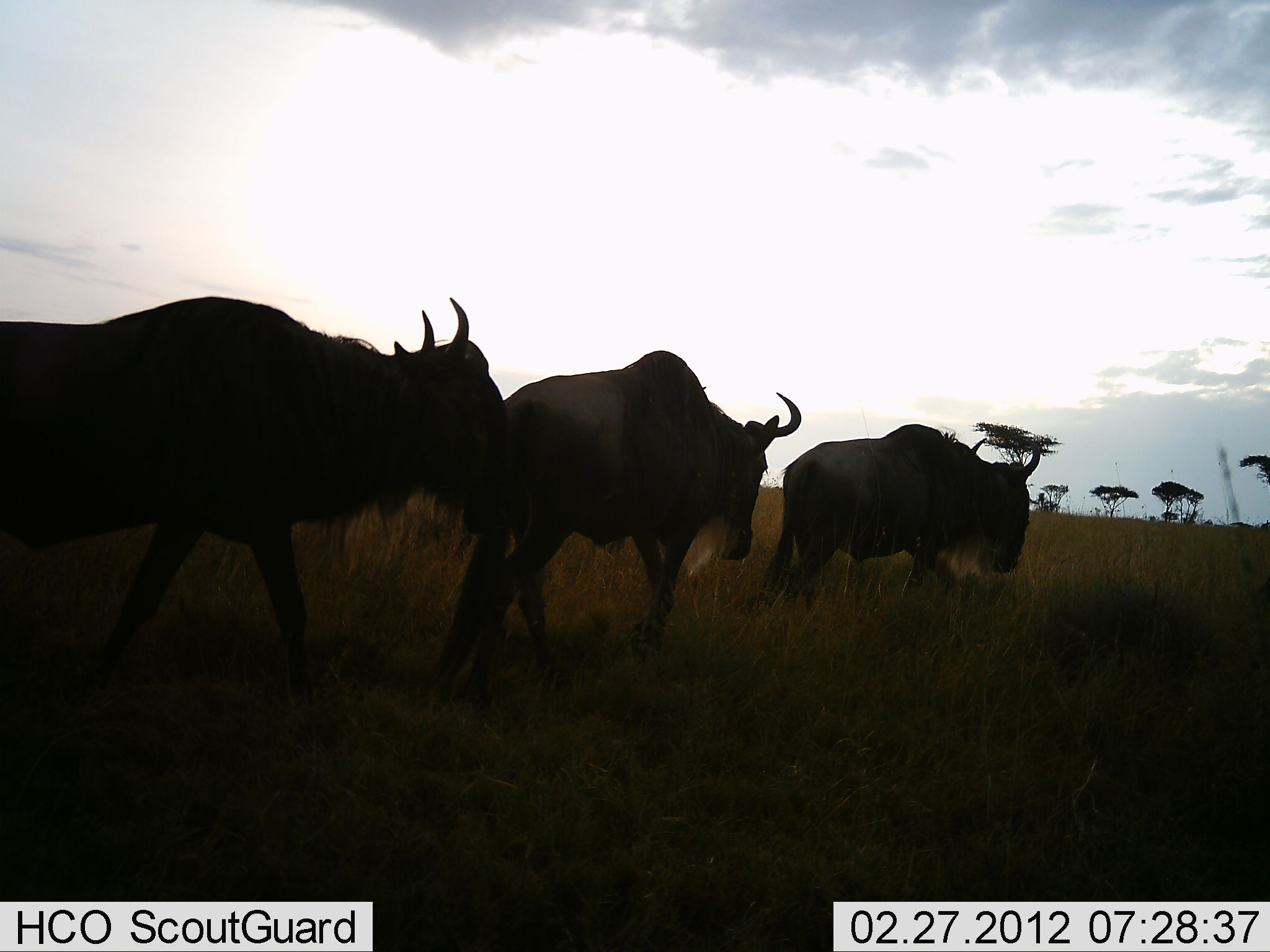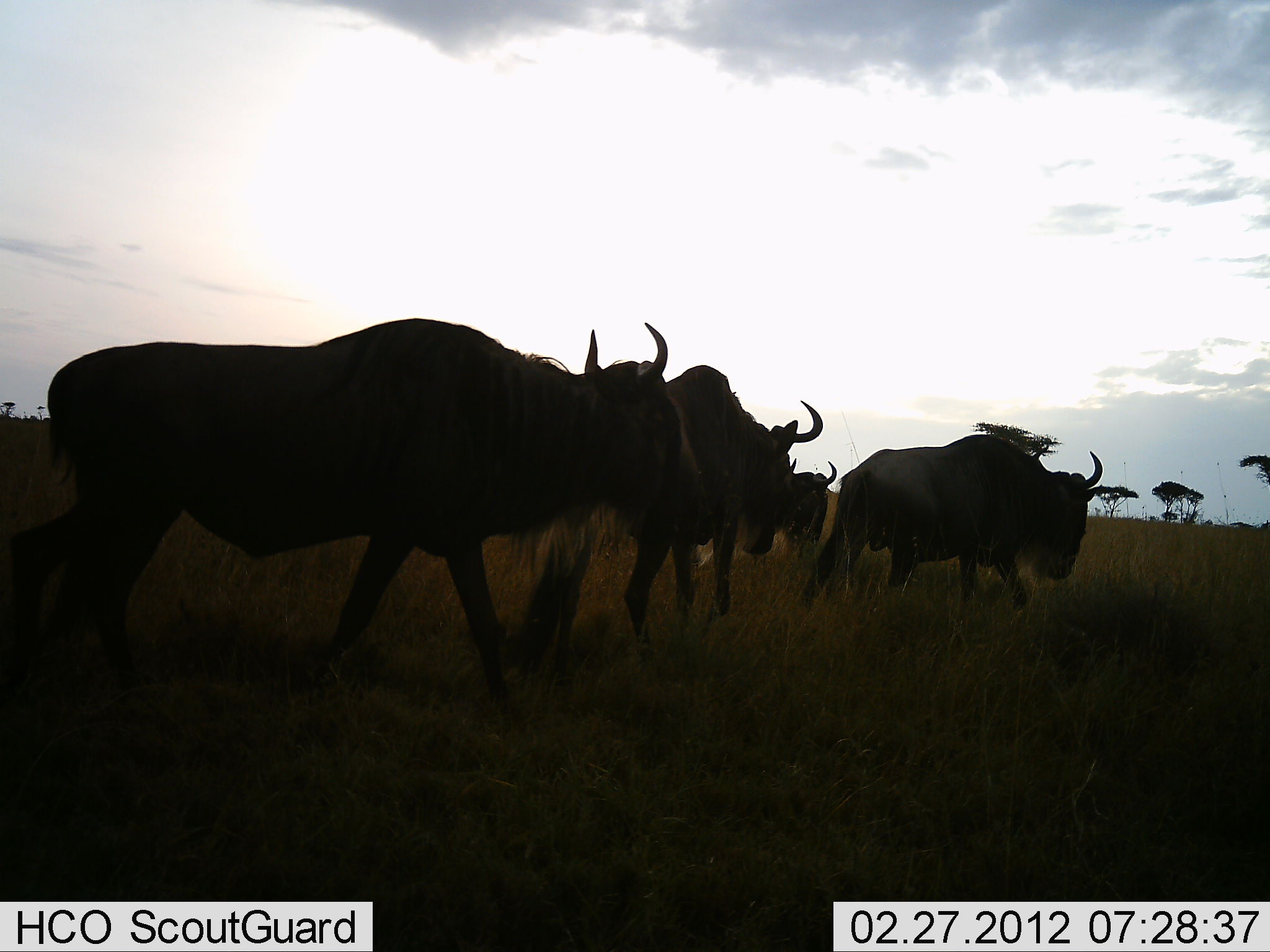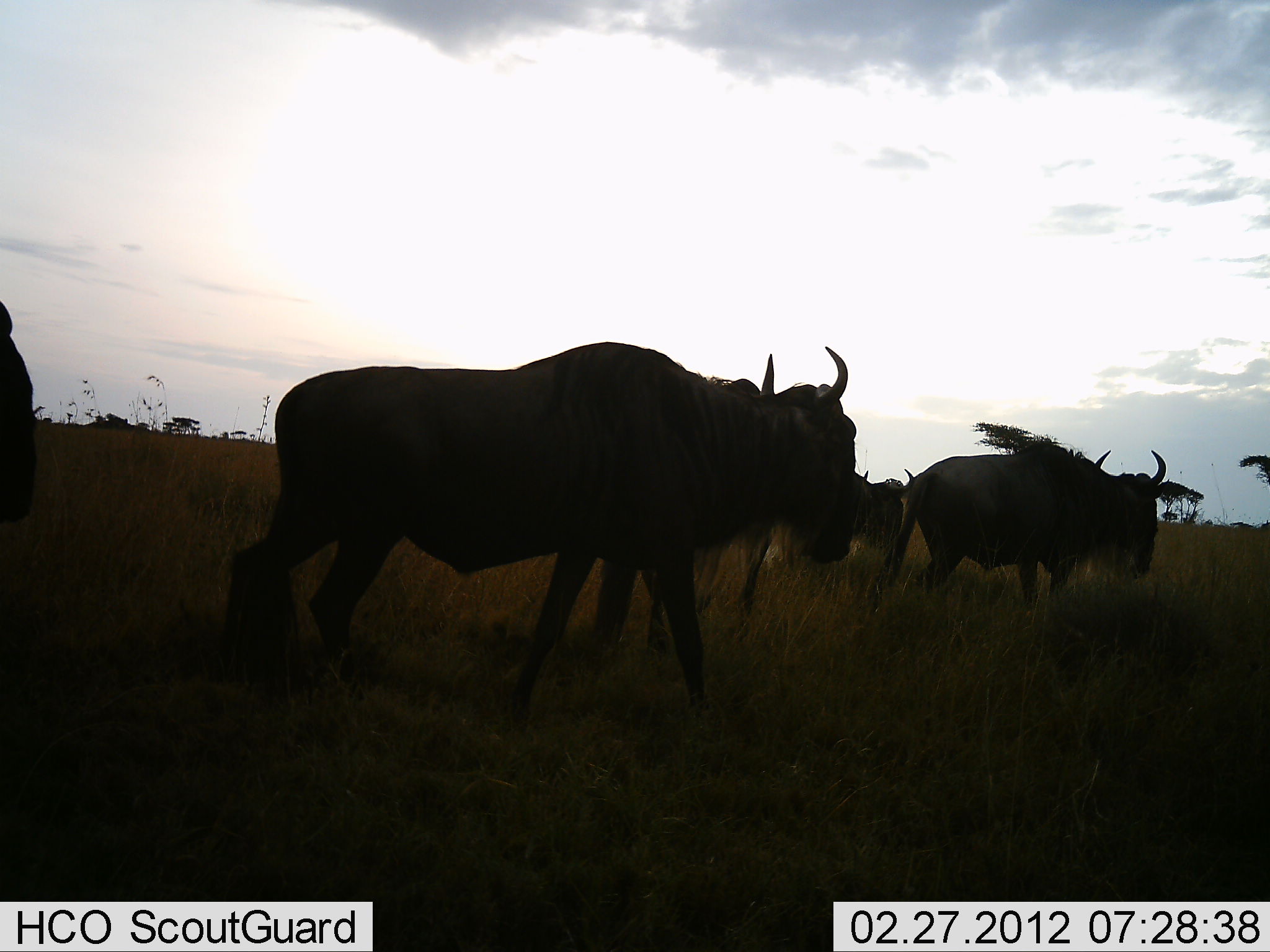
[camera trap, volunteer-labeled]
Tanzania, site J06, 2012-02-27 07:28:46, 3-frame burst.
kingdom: Animalia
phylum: Chordata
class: Mammalia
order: Artiodactyla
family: Bovidae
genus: Connochaetes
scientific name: Connochaetes taurinus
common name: blue wildebeest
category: wildebeest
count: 5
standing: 8%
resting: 0%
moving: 92%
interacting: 0%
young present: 0%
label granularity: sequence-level